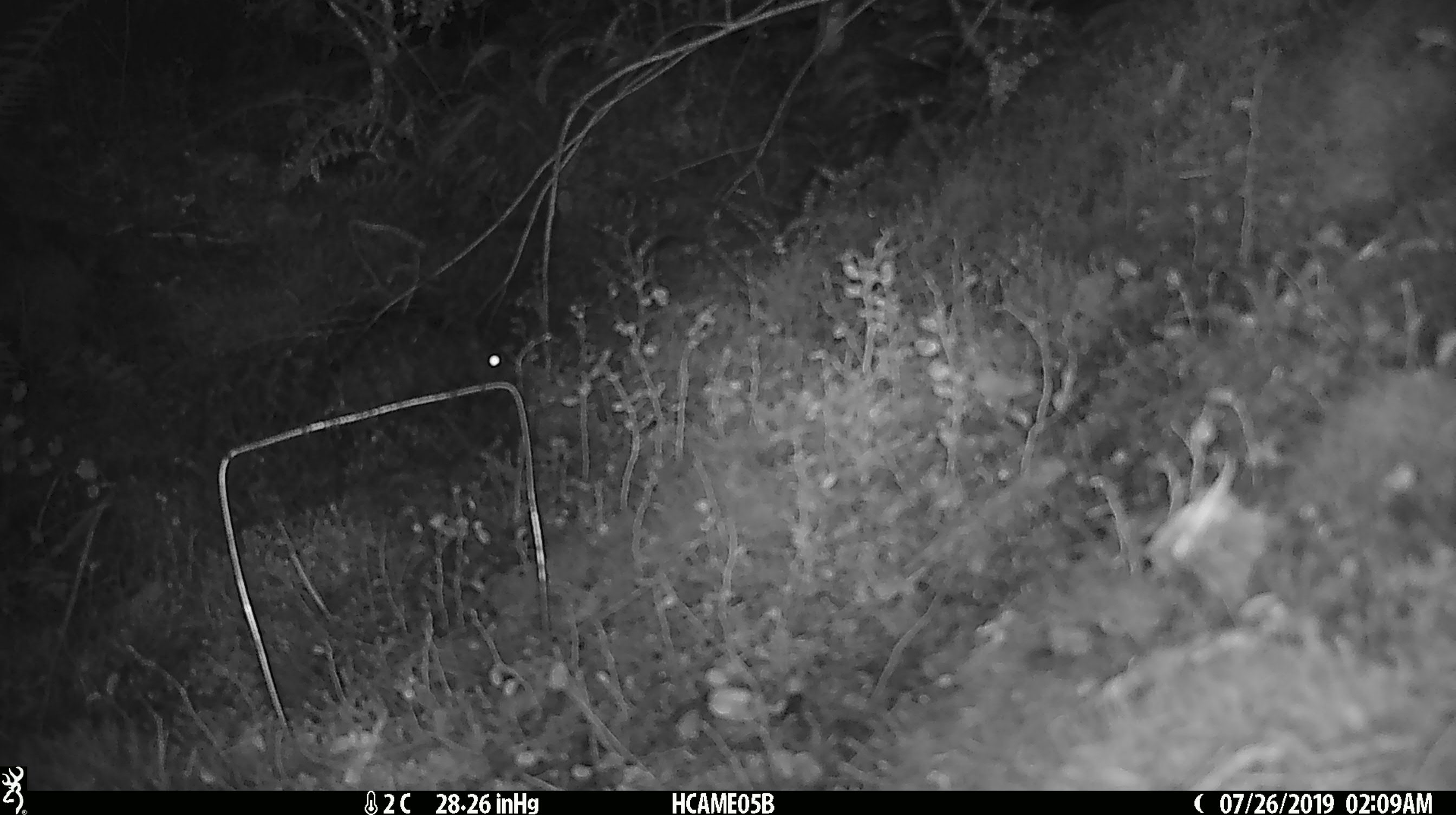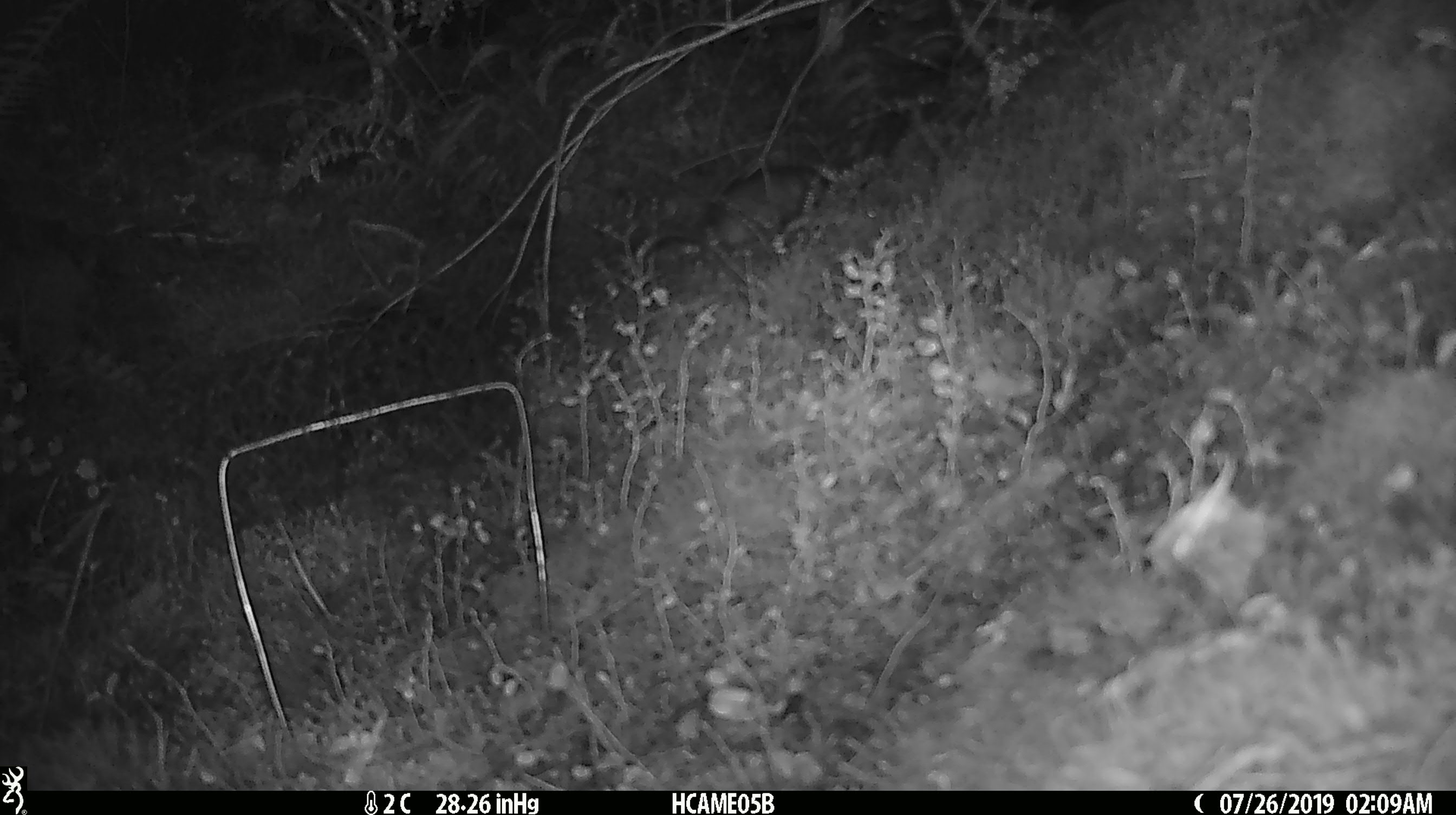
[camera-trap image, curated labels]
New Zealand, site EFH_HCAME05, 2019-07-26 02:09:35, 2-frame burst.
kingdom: Animalia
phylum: Chordata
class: Mammalia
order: Rodentia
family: Muridae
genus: Rattus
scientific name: Rattus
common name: rat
Rat (Rattus).